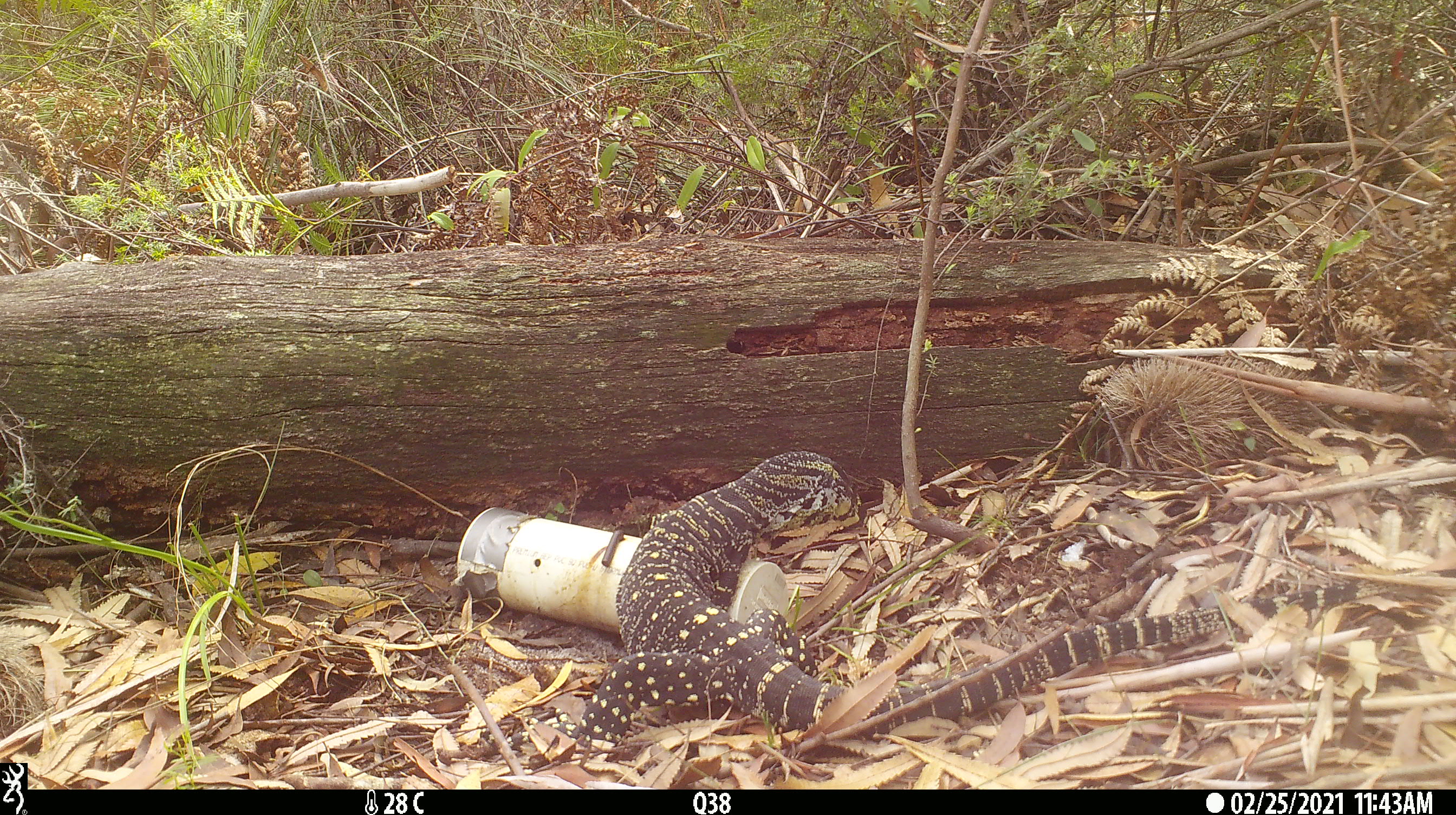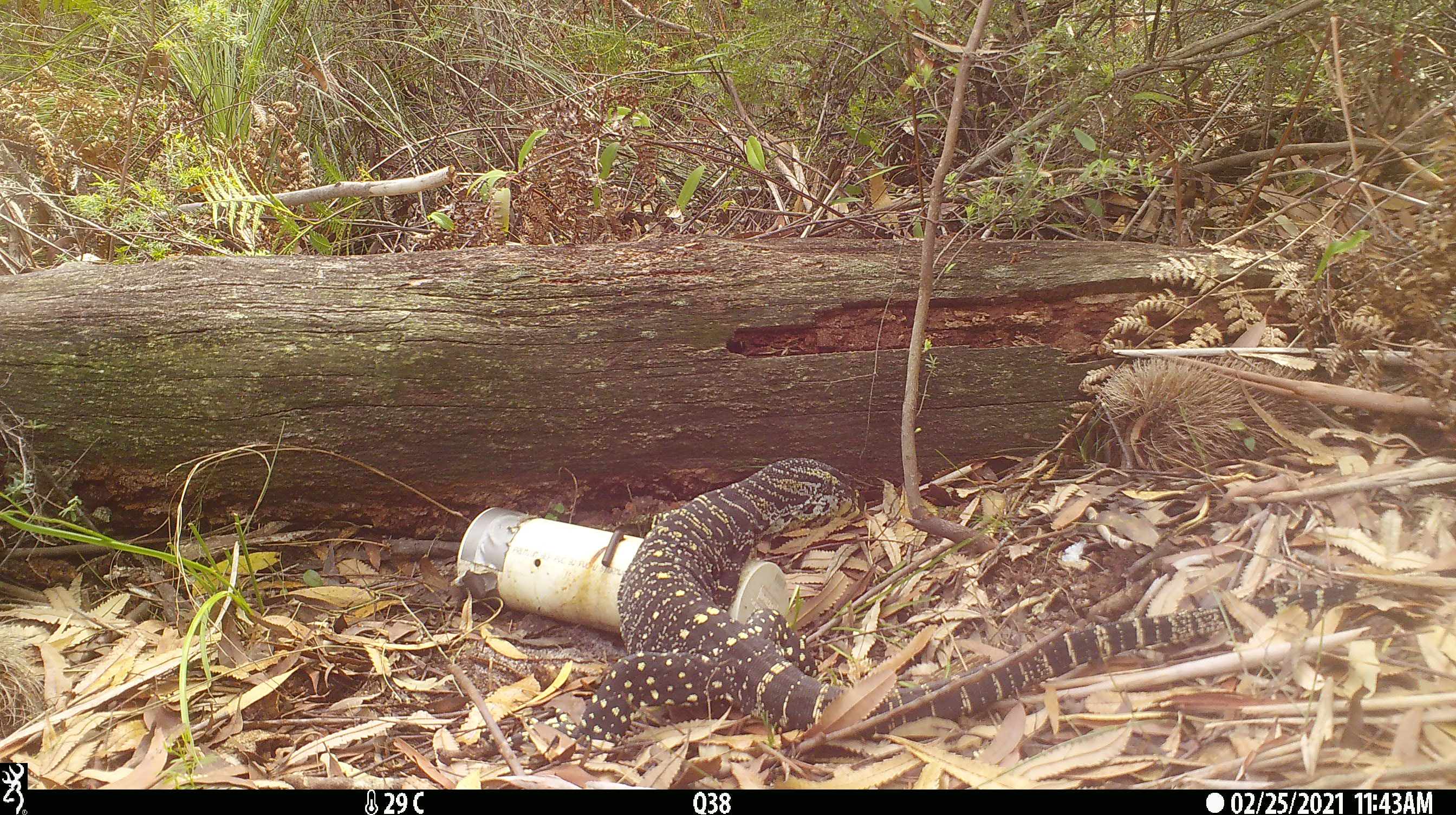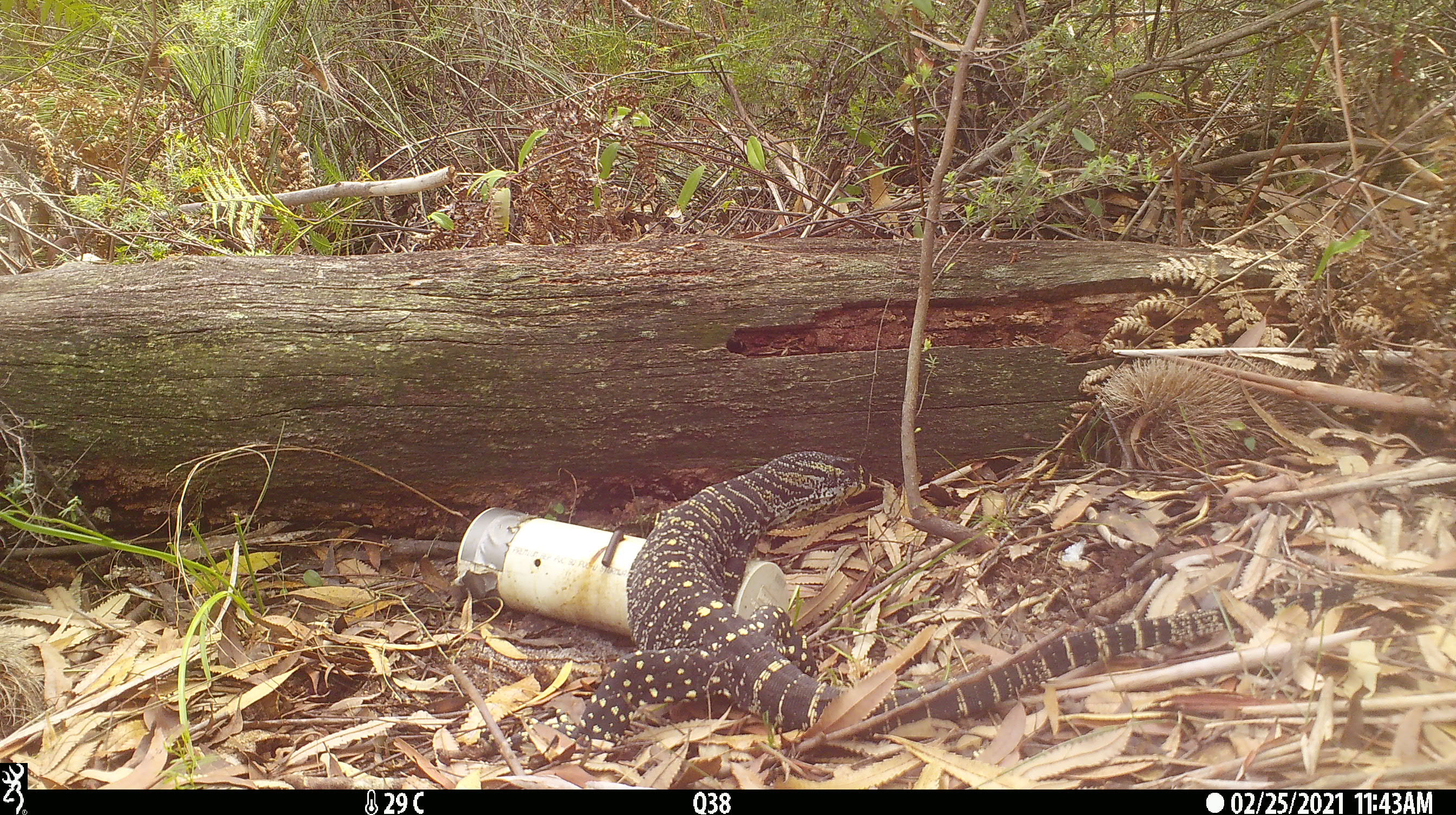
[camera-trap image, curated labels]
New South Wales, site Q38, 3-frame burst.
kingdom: Animalia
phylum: Chordata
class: Reptilia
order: Squamata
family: Varanidae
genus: Varanus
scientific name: Varanus varius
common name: lace monitor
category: goanna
Goanna (lace monitor) (Varanus varius).